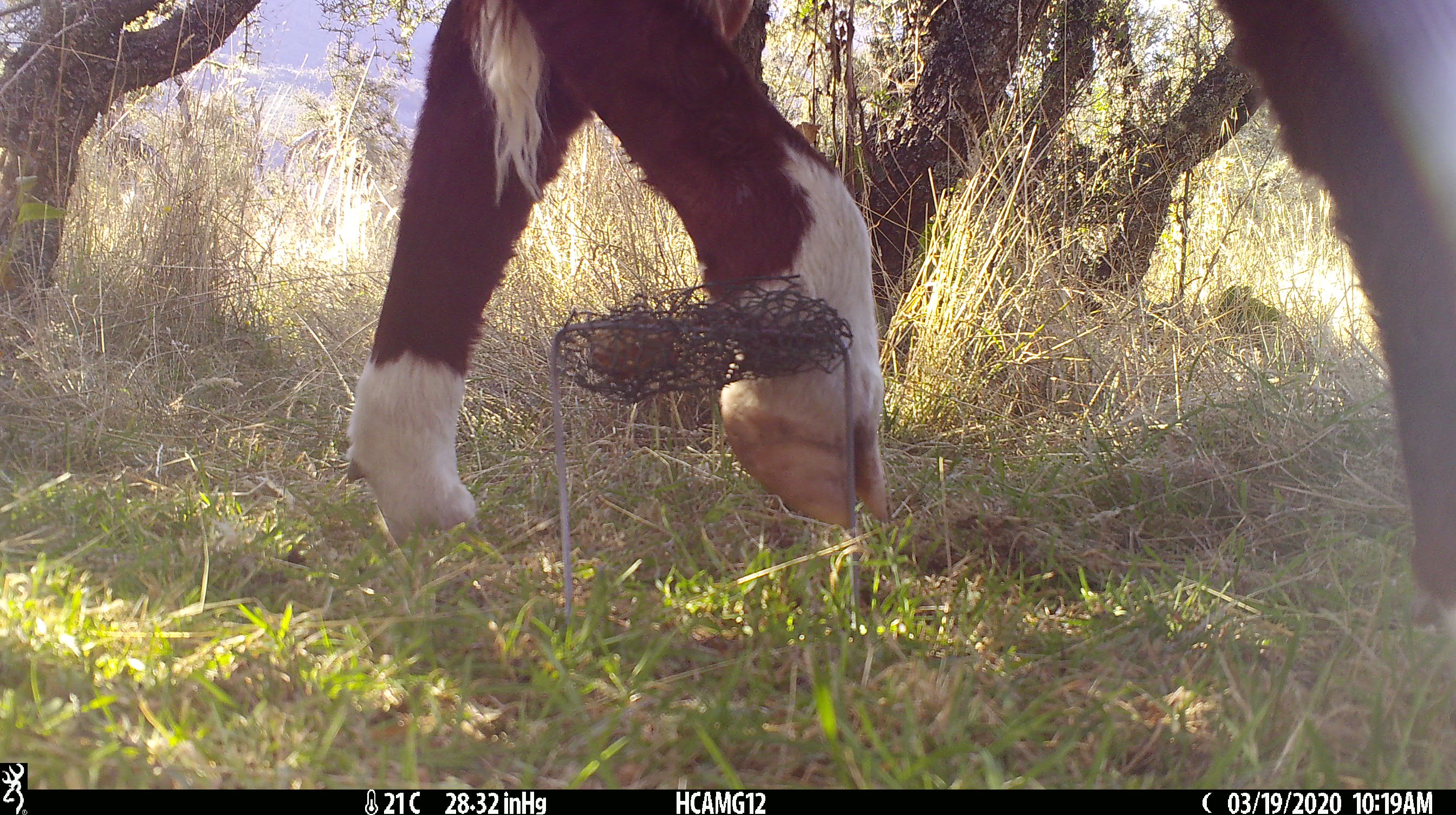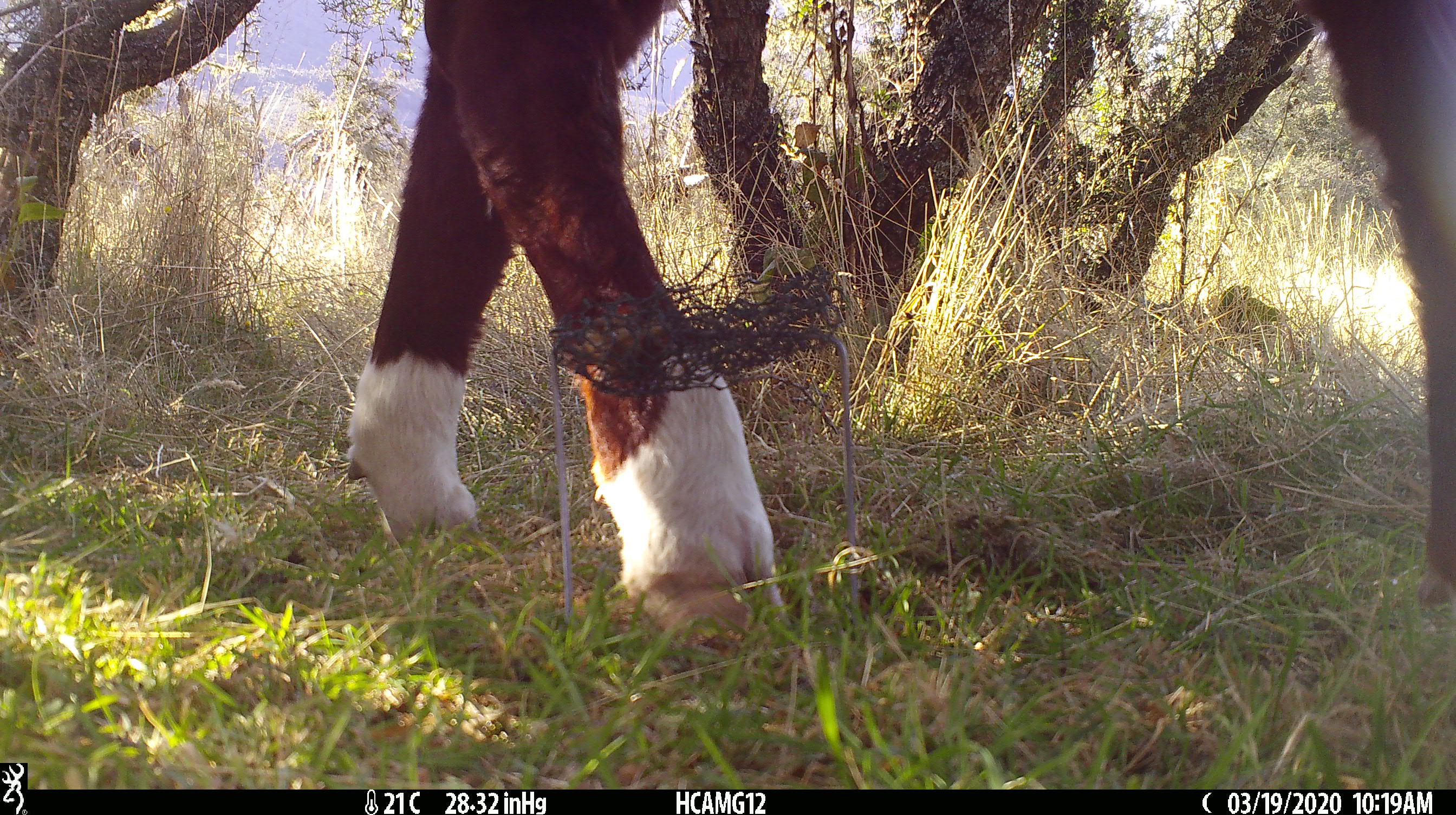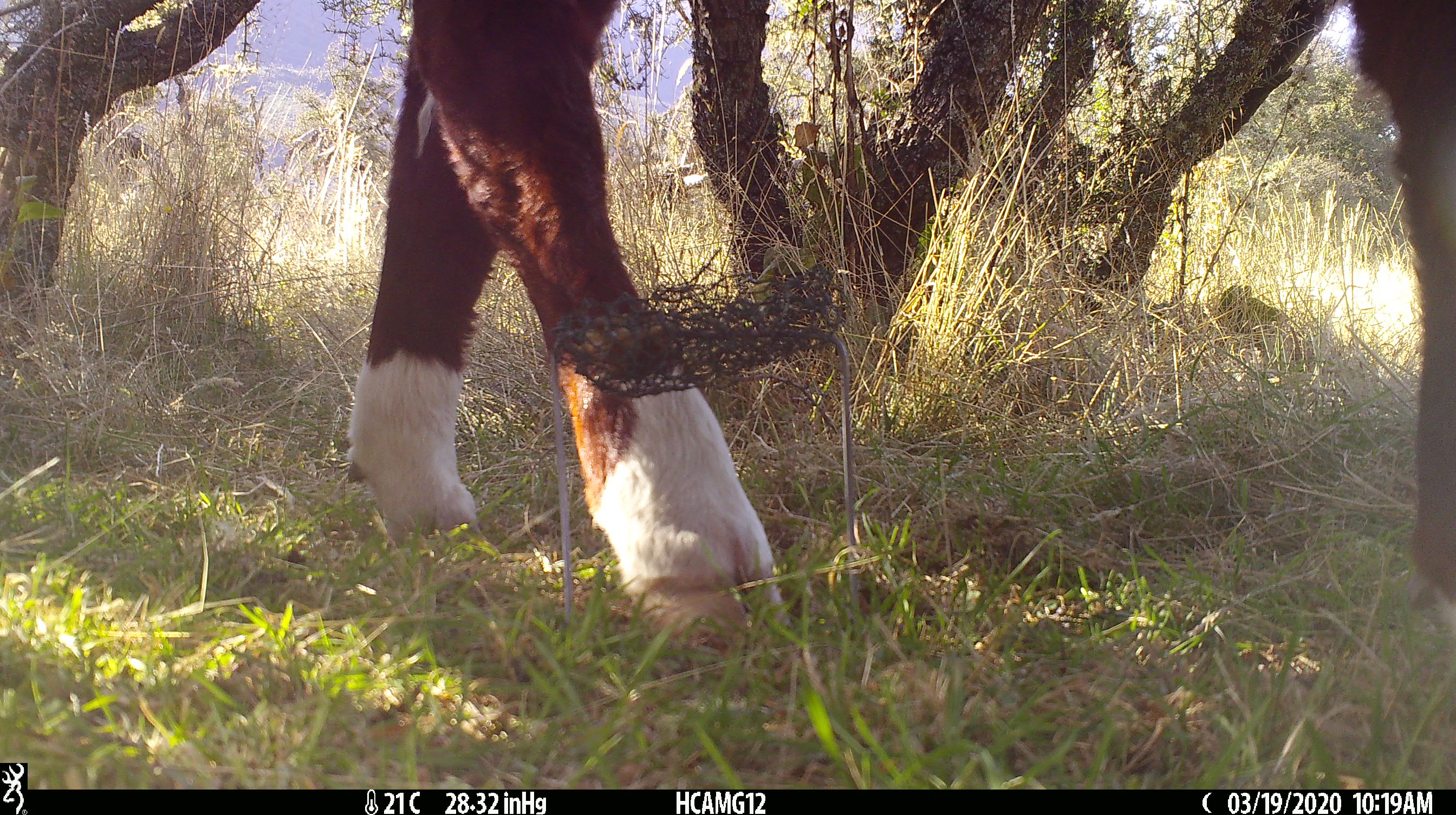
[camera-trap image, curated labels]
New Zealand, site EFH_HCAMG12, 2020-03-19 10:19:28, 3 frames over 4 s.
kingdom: Animalia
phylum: Chordata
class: Mammalia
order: Artiodactyla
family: Bovidae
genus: Bos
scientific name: Bos taurus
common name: domestic cow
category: cow